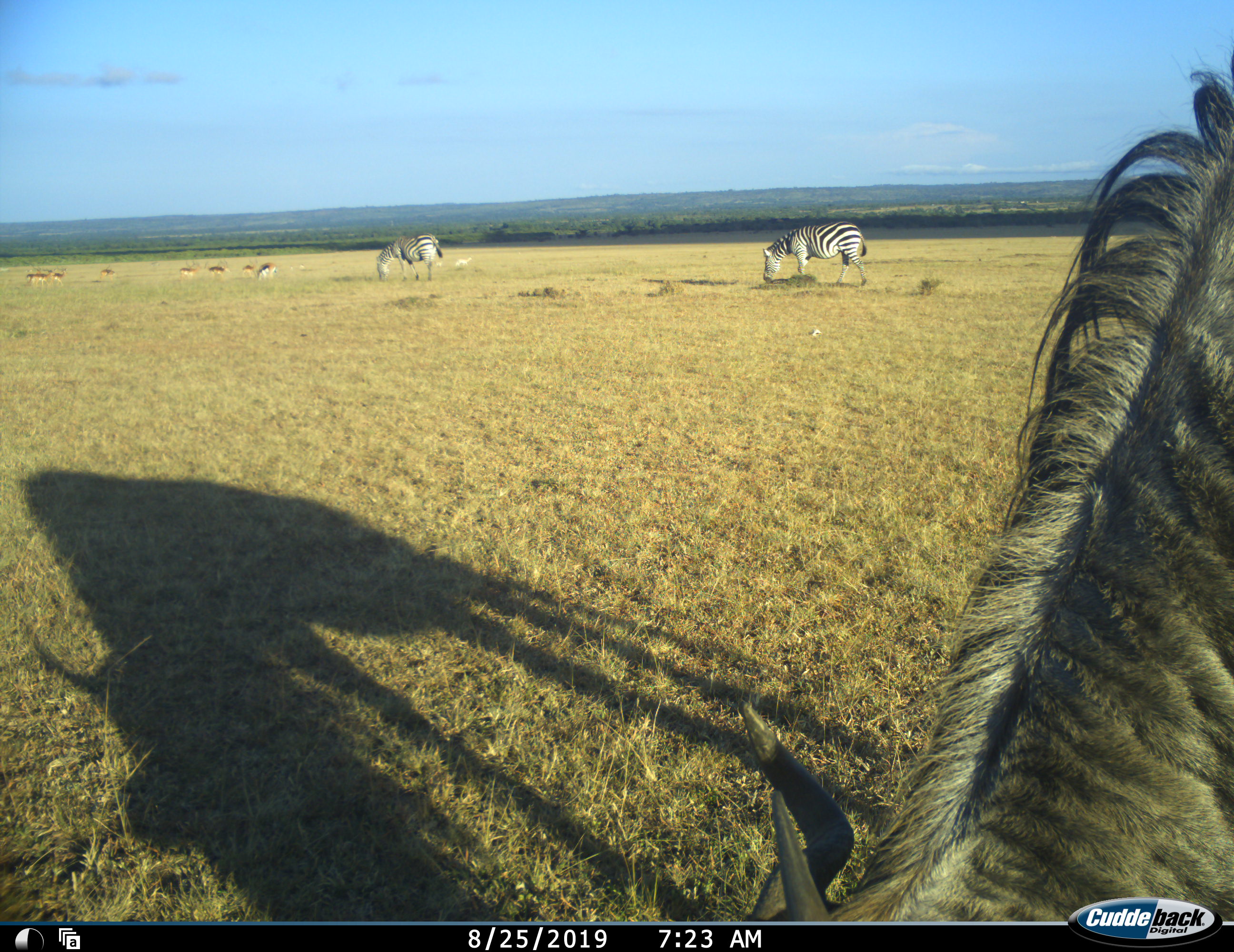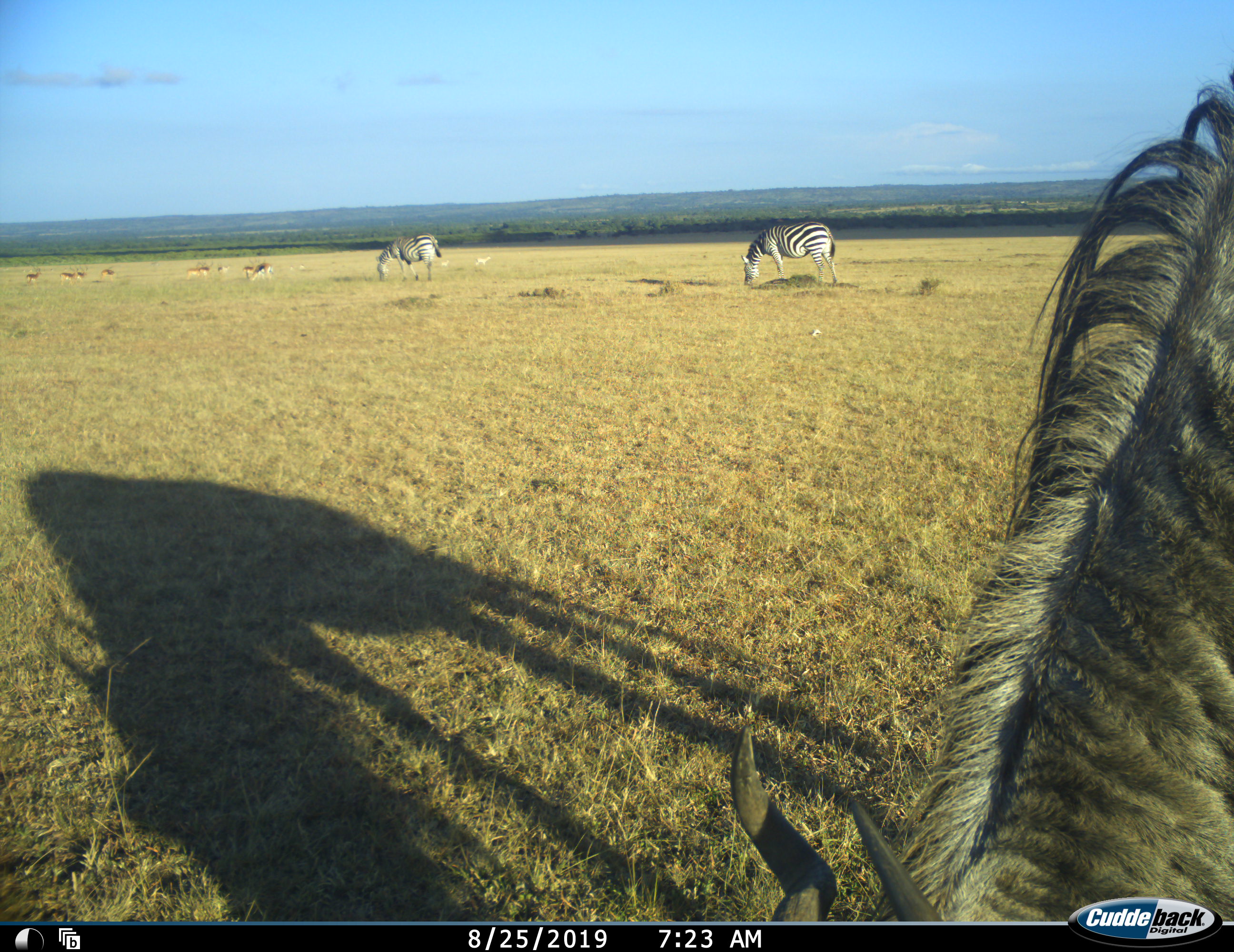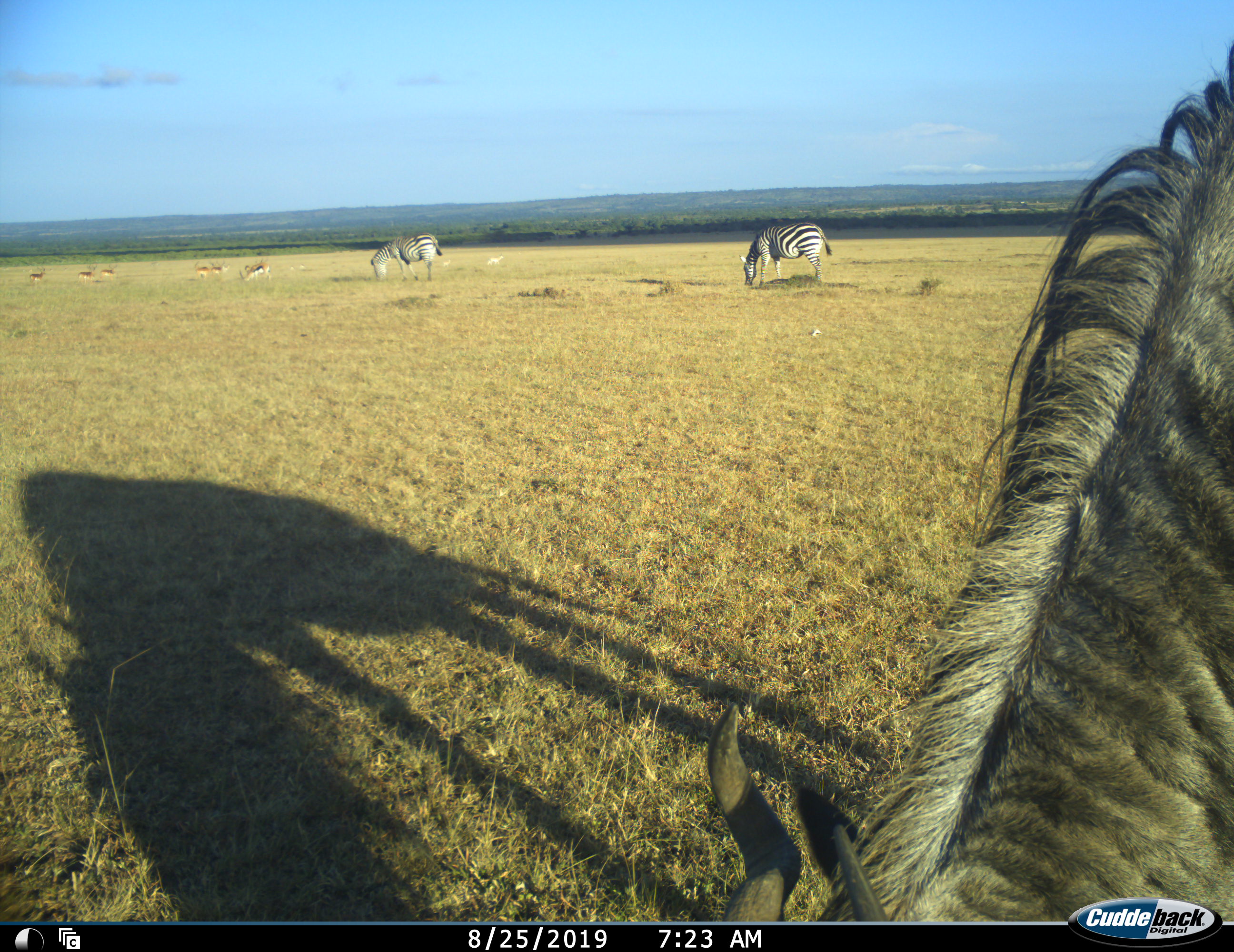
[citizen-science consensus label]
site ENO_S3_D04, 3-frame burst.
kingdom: Animalia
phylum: Chordata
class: Mammalia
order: Artiodactyla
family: Bovidae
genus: Eudorcas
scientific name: Eudorcas thomsonii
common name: thomson's gazelle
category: gazellethomsons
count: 9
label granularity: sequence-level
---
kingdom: Animalia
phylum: Chordata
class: Mammalia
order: Artiodactyla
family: Bovidae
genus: Connochaetes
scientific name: Connochaetes taurinus taurinus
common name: blue wildebeest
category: wildebeestblue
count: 1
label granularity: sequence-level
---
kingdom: Animalia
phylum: Chordata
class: Mammalia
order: Perissodactyla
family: Equidae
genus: Equus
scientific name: Equus quagga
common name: plains zebra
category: zebraplains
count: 2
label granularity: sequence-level